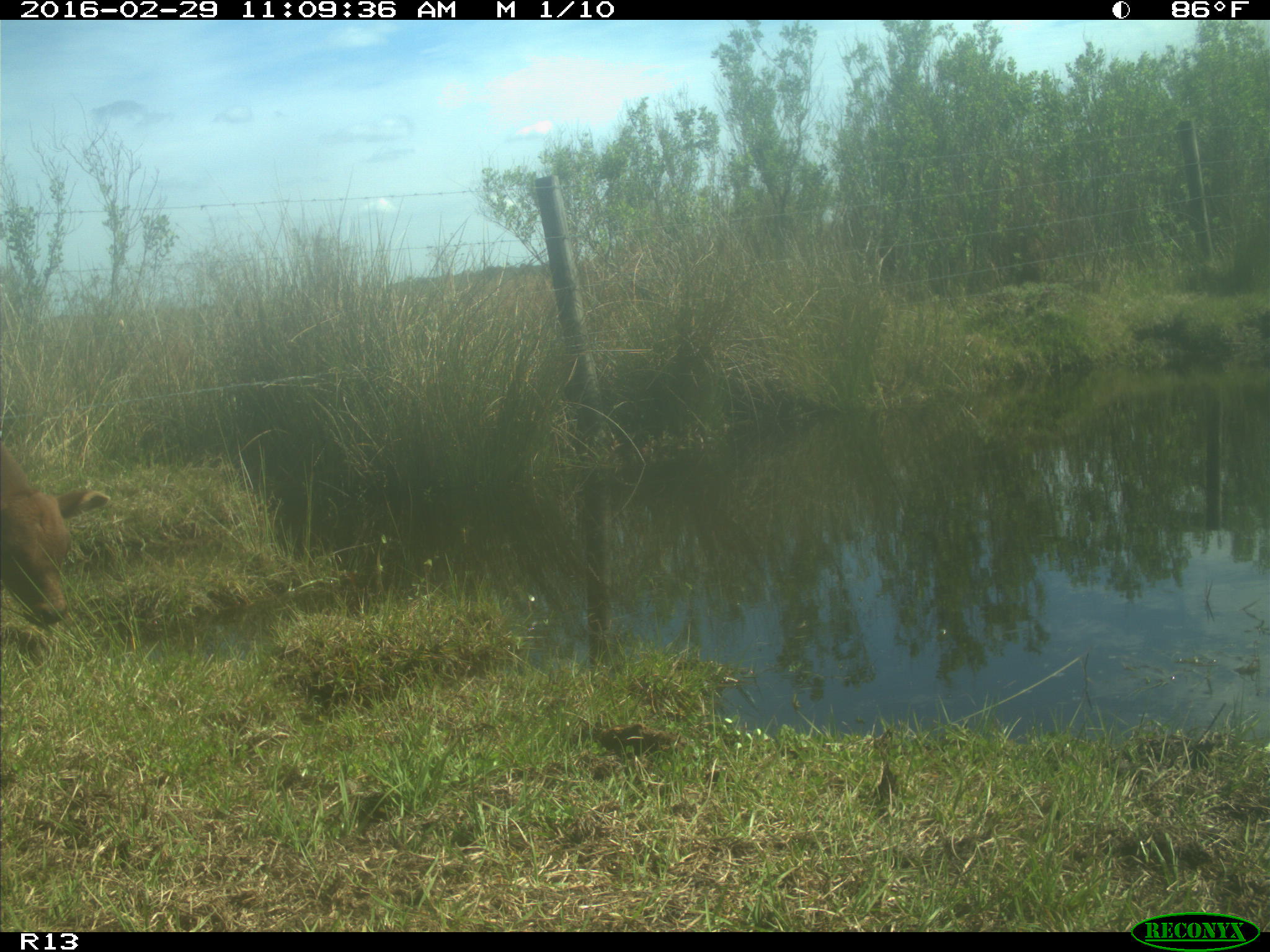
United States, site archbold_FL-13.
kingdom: Animalia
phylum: Chordata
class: Mammalia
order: Artiodactyla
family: Bovidae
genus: Bos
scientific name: Bos taurus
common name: domestic cow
Bos taurus (domestic cow).